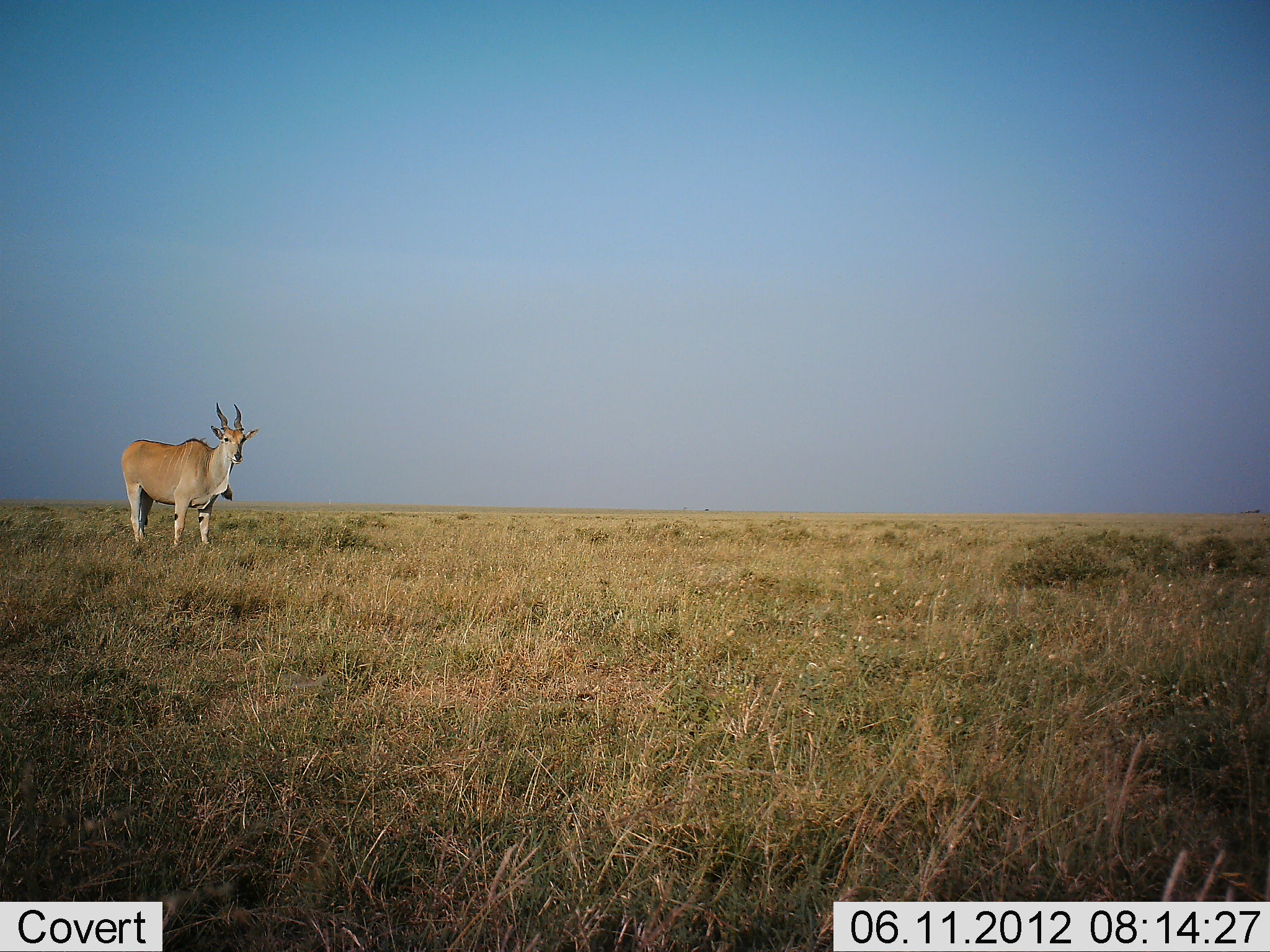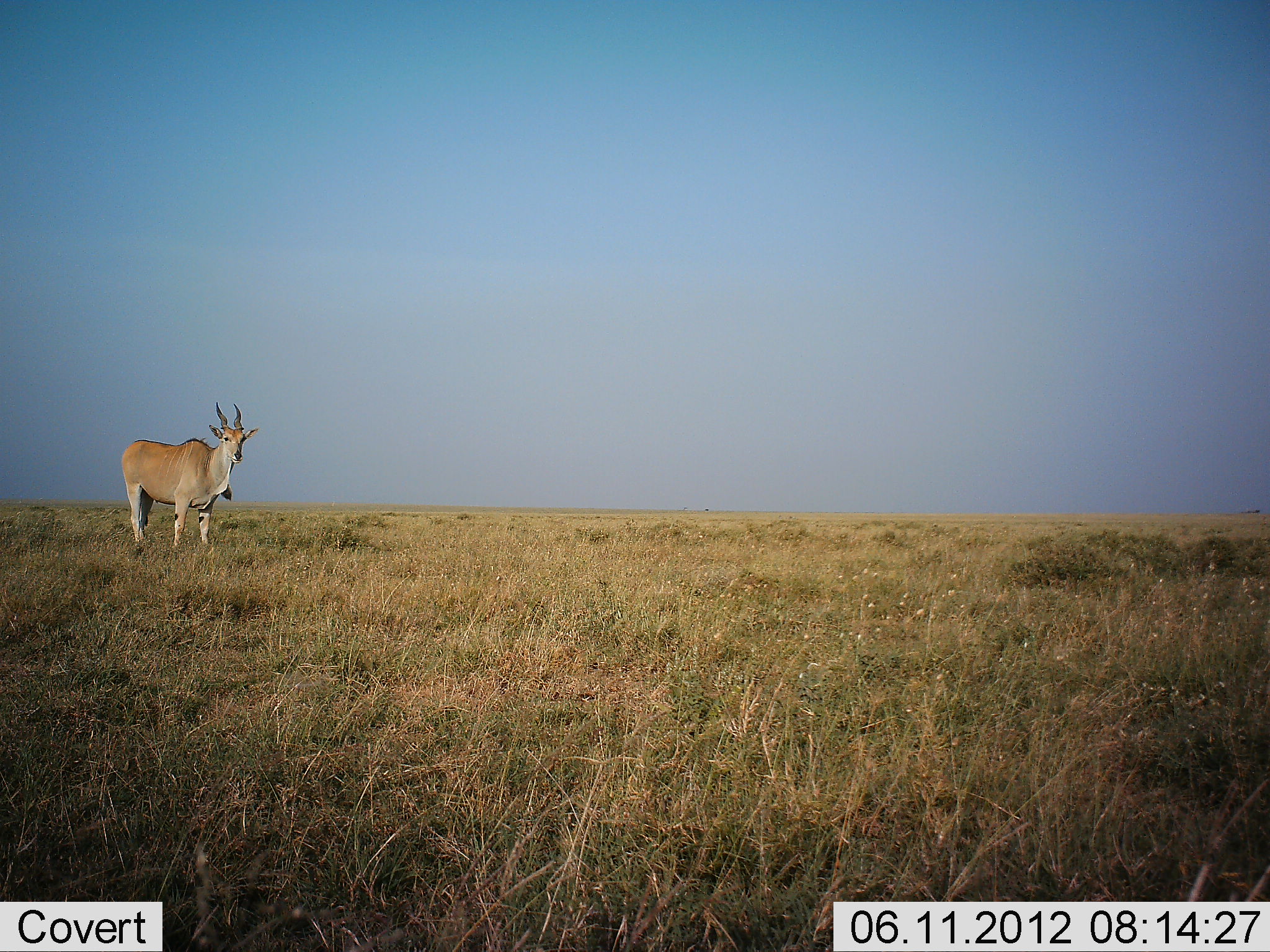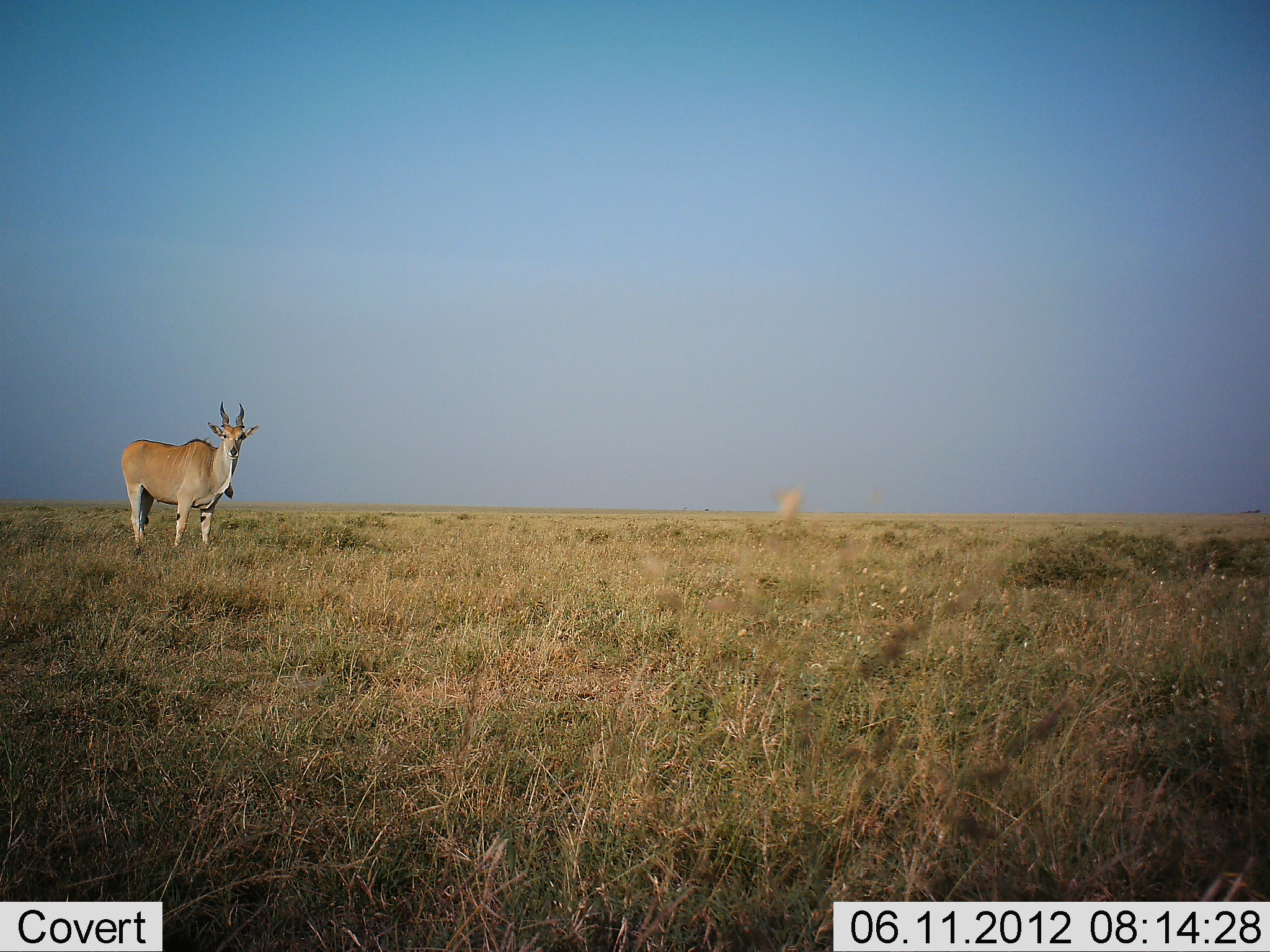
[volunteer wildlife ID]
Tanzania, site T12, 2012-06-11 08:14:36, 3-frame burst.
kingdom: Animalia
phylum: Chordata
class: Mammalia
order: Artiodactyla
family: Bovidae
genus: Tragelaphus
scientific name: Tragelaphus oryx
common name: eland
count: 1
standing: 100%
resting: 0%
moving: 0%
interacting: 0%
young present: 0%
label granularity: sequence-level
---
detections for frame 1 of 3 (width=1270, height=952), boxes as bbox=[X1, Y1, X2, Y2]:
animal: bbox=[121, 402, 259, 547]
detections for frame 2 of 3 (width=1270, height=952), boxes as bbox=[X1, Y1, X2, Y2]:
animal: bbox=[121, 402, 260, 551]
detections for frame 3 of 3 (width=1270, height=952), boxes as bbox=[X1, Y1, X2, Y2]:
animal: bbox=[121, 401, 260, 557]